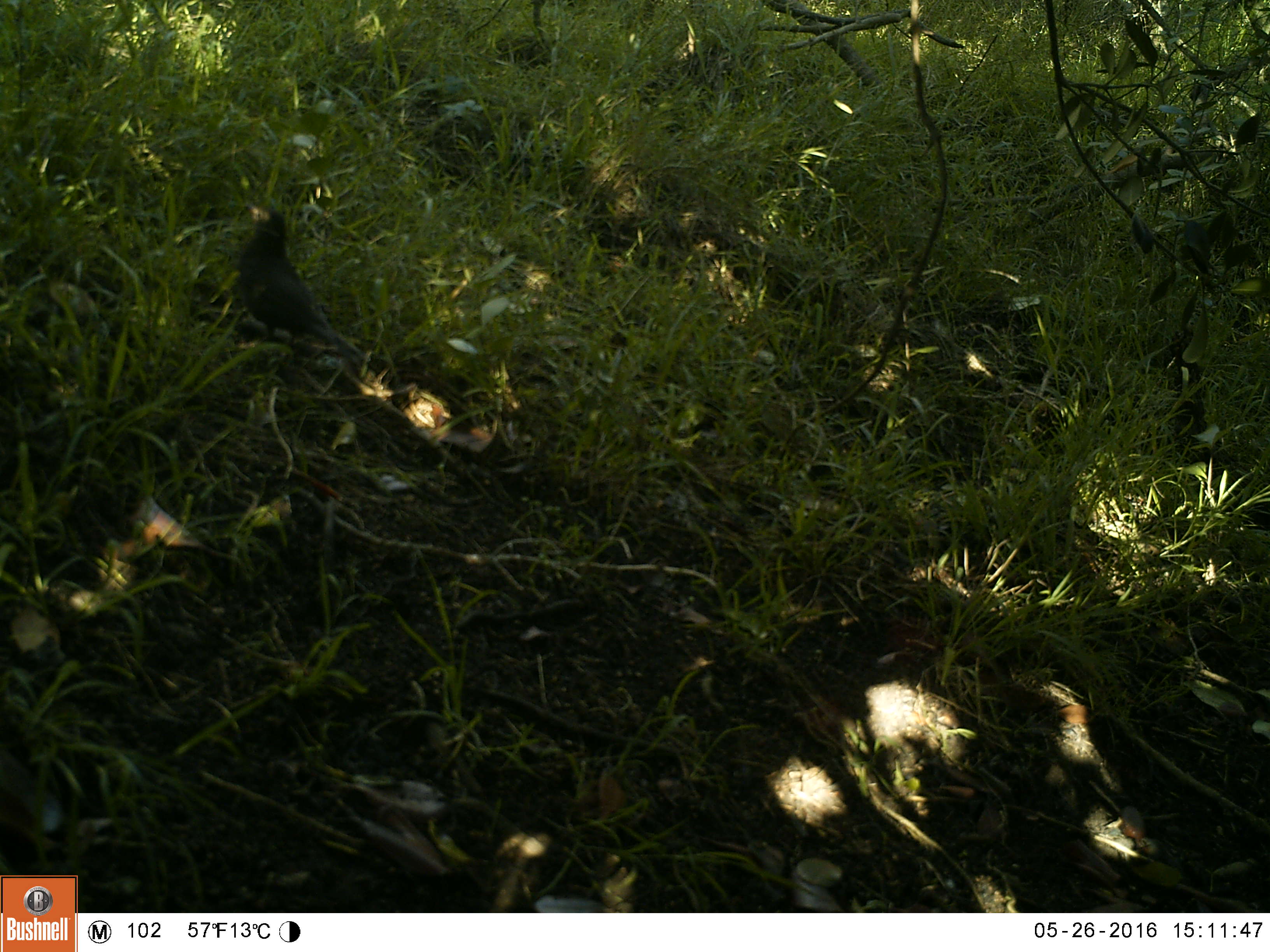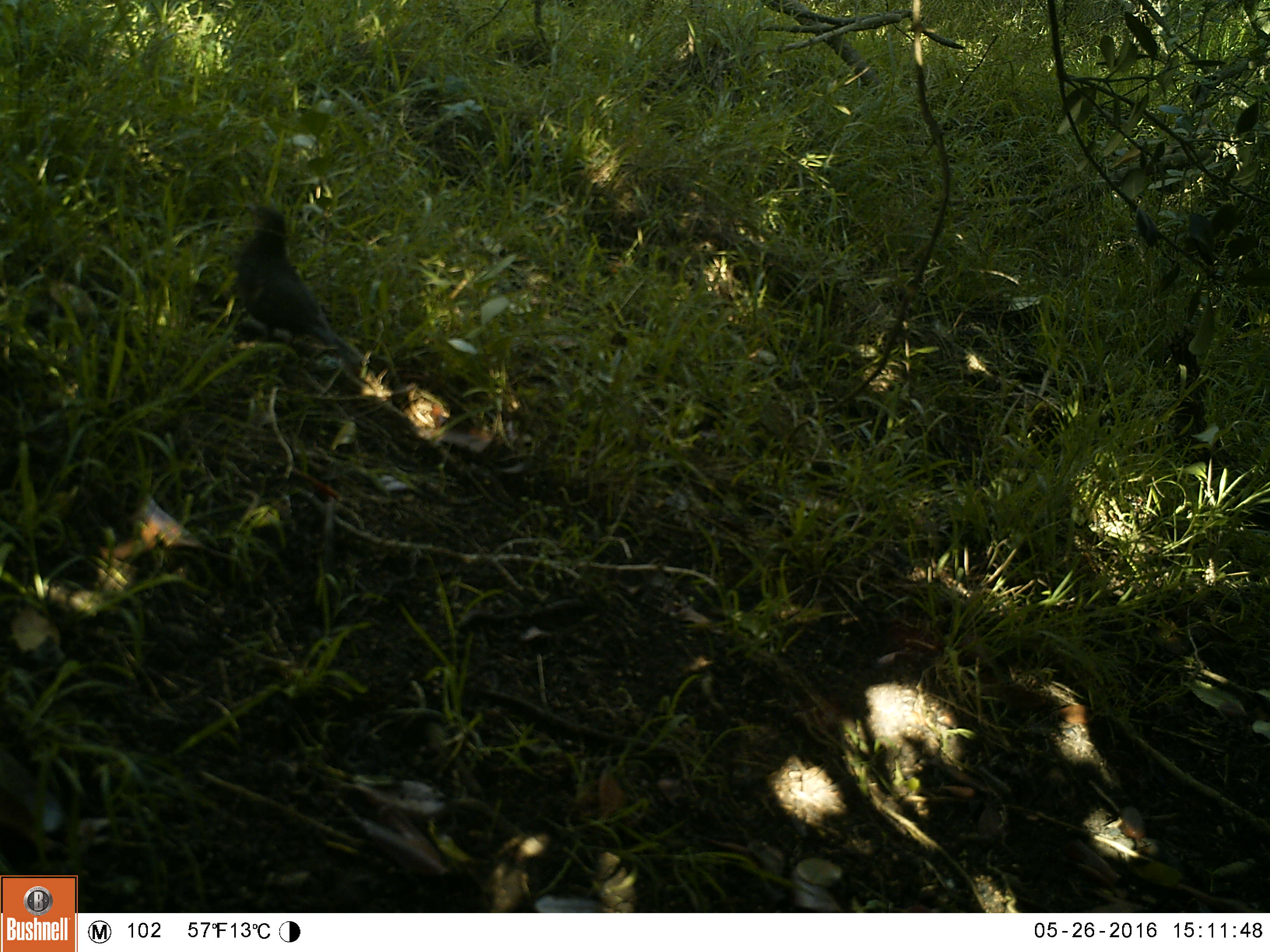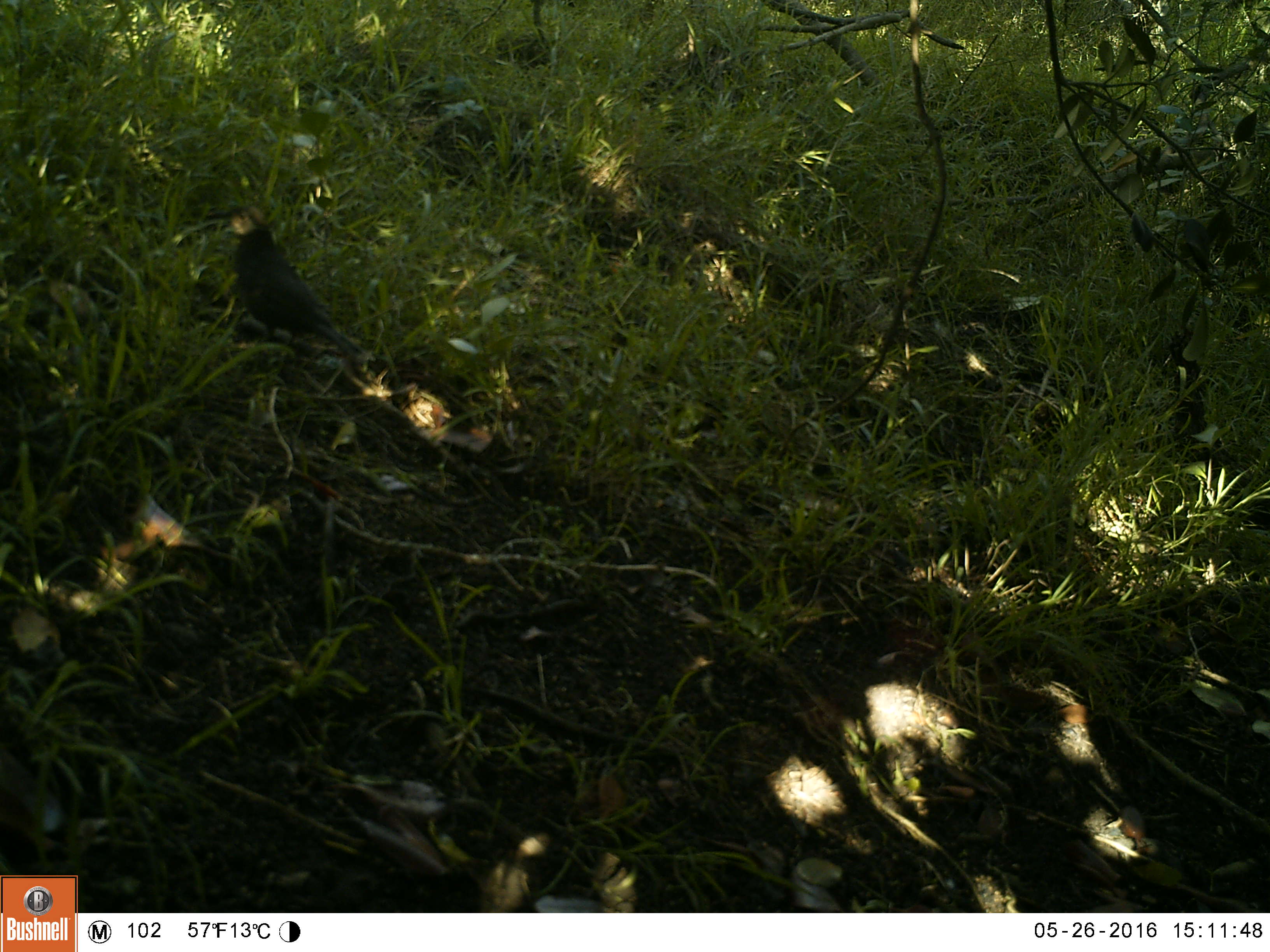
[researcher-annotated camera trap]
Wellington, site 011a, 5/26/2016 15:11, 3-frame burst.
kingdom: Animalia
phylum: Chordata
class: Aves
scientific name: Aves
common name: bird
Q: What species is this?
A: Bird (Aves).